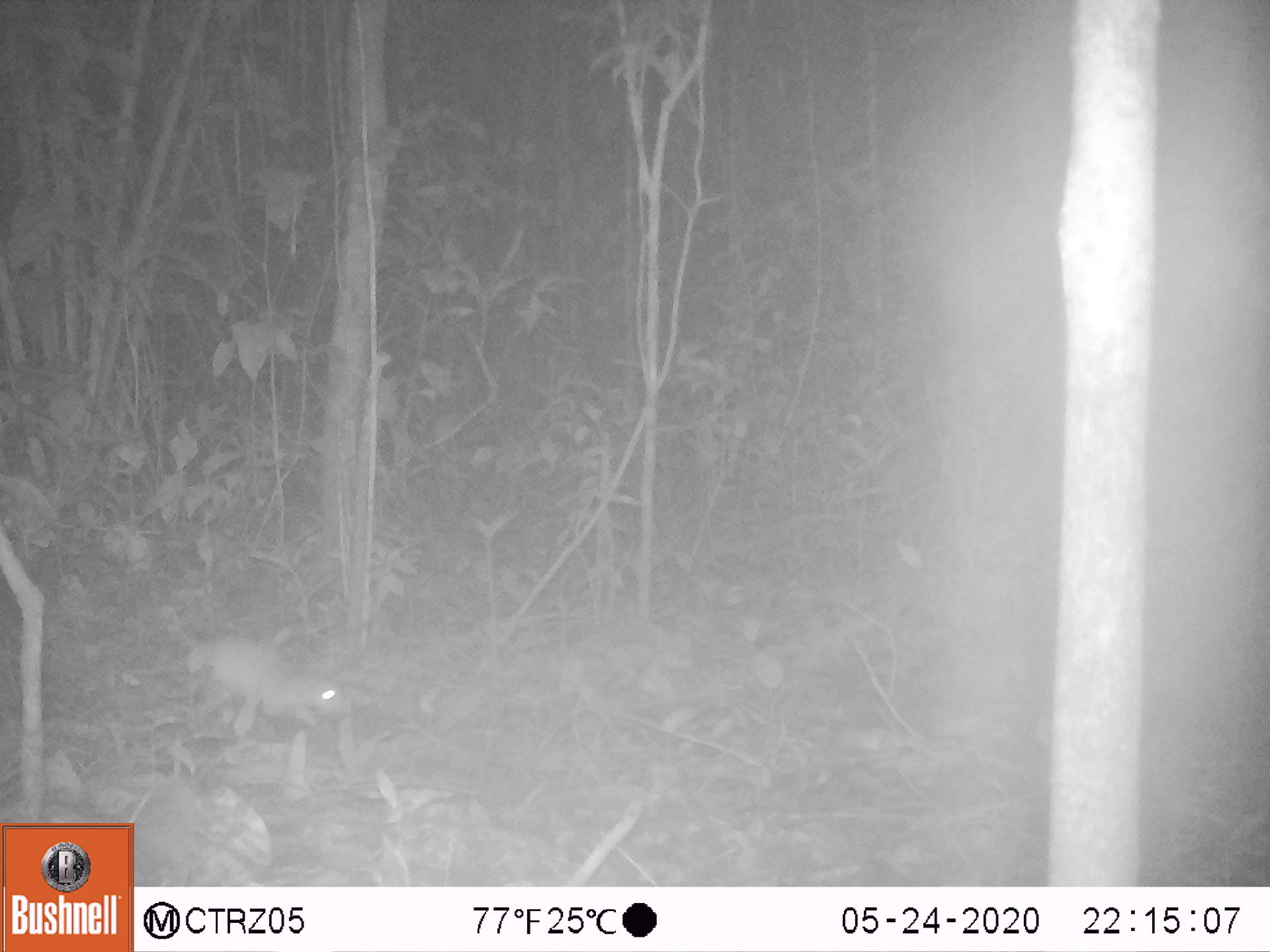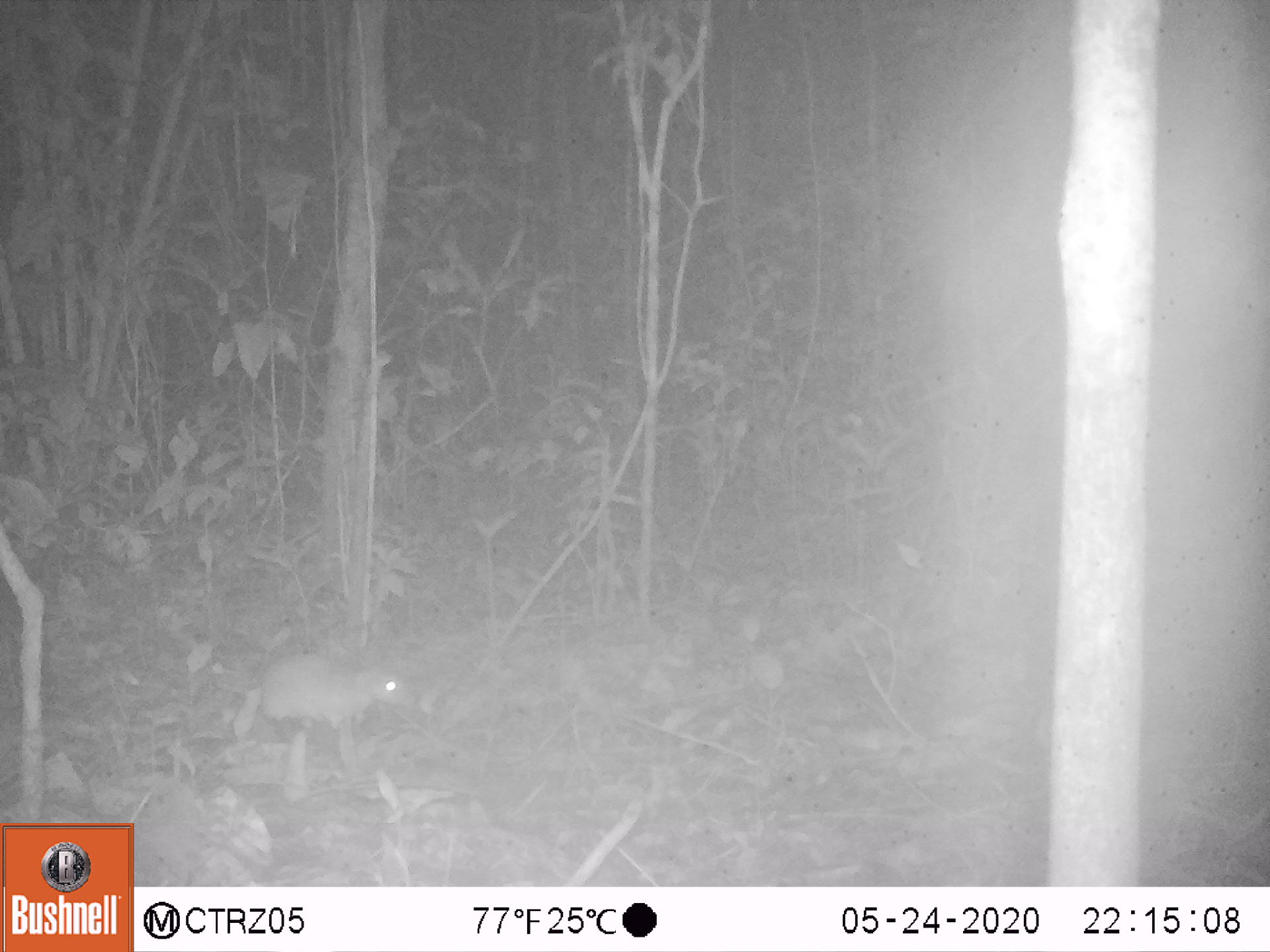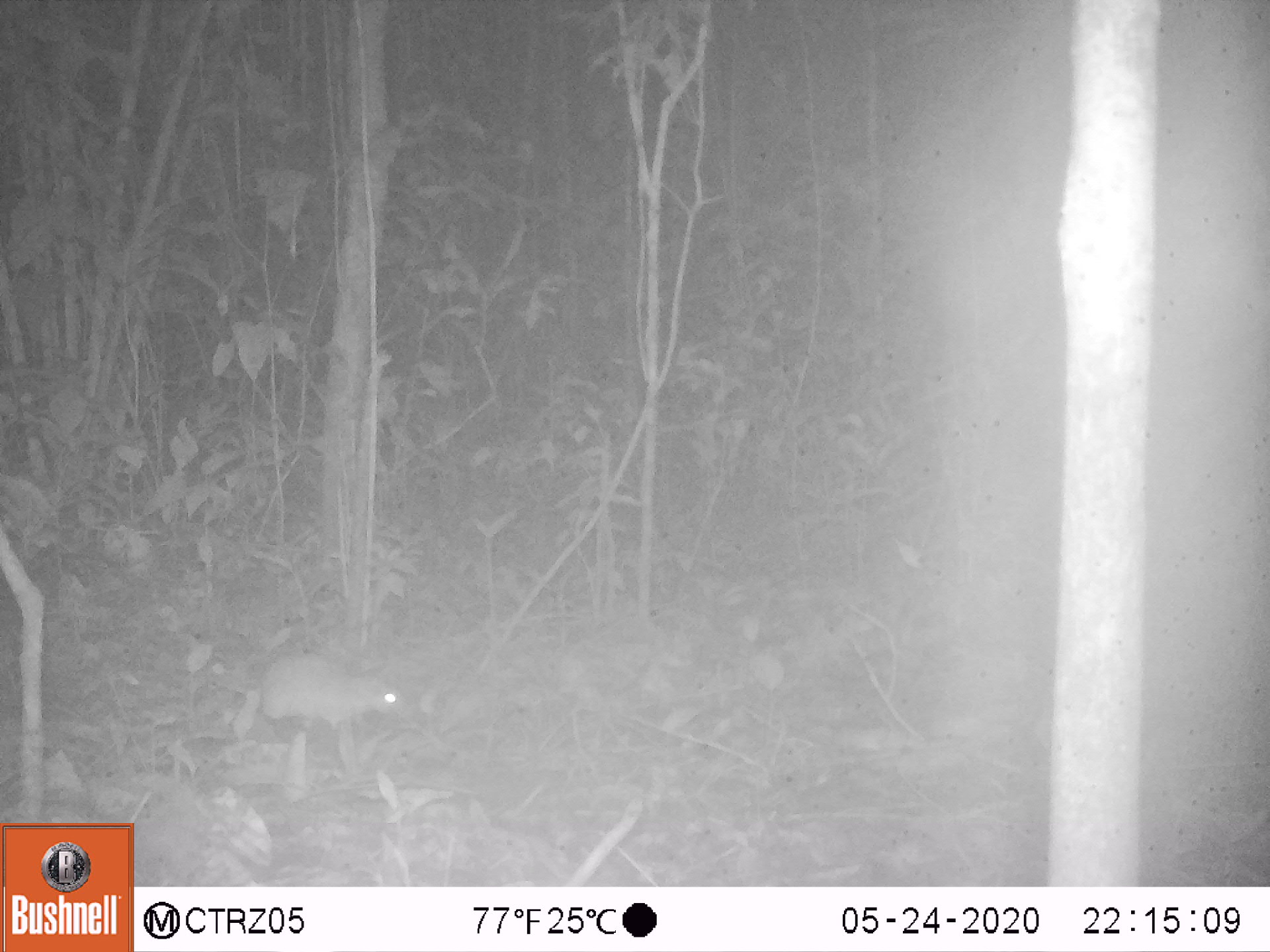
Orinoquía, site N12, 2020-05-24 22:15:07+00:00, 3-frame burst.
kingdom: Animalia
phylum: Chordata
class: Mammalia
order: Rodentia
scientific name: Rodentia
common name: rodent